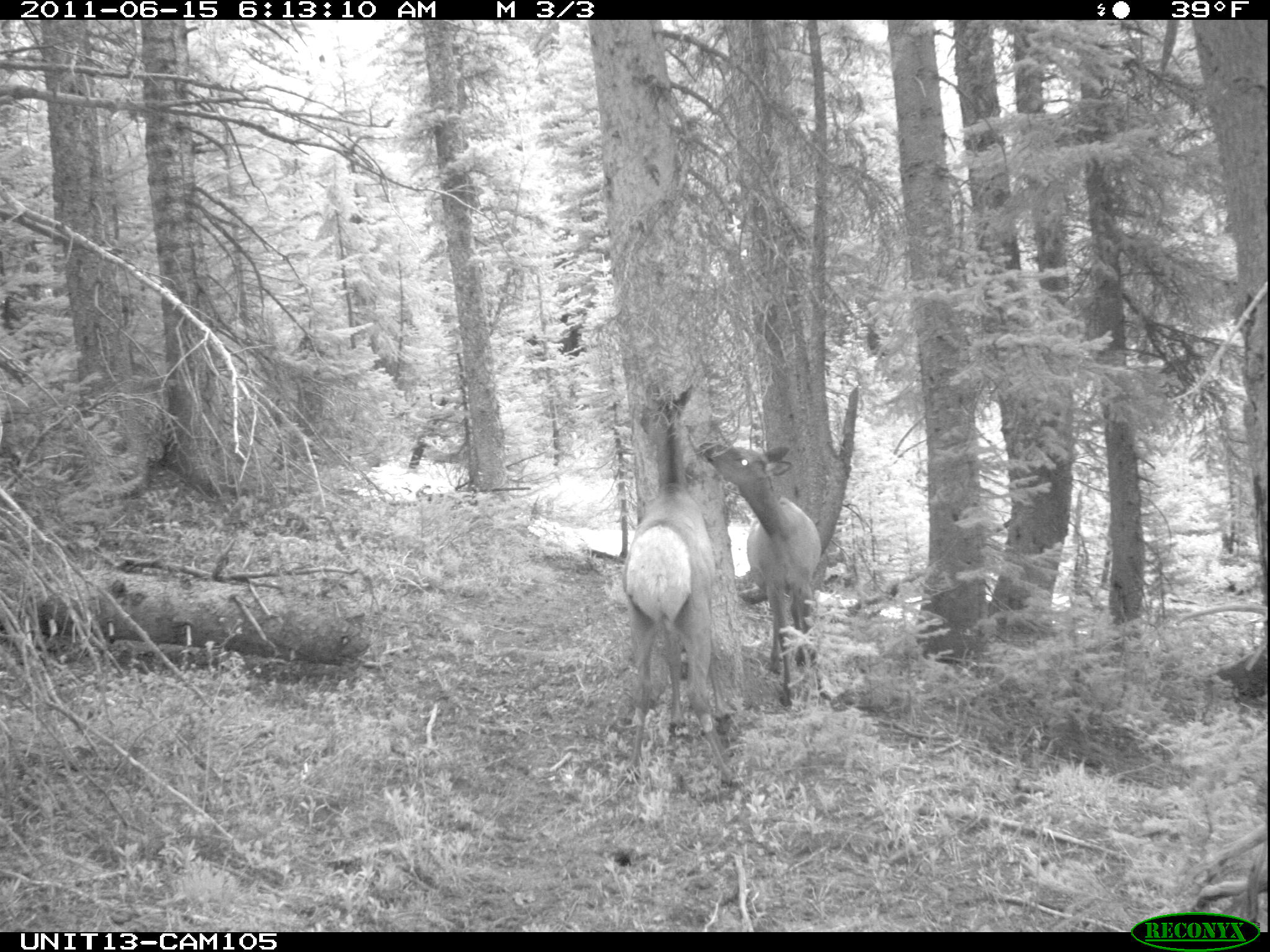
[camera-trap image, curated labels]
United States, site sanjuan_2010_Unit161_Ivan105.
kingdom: Animalia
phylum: Chordata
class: Mammalia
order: Artiodactyla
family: Cervidae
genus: Cervus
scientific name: Cervus elaphus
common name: red deer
Cervus elaphus (red deer).